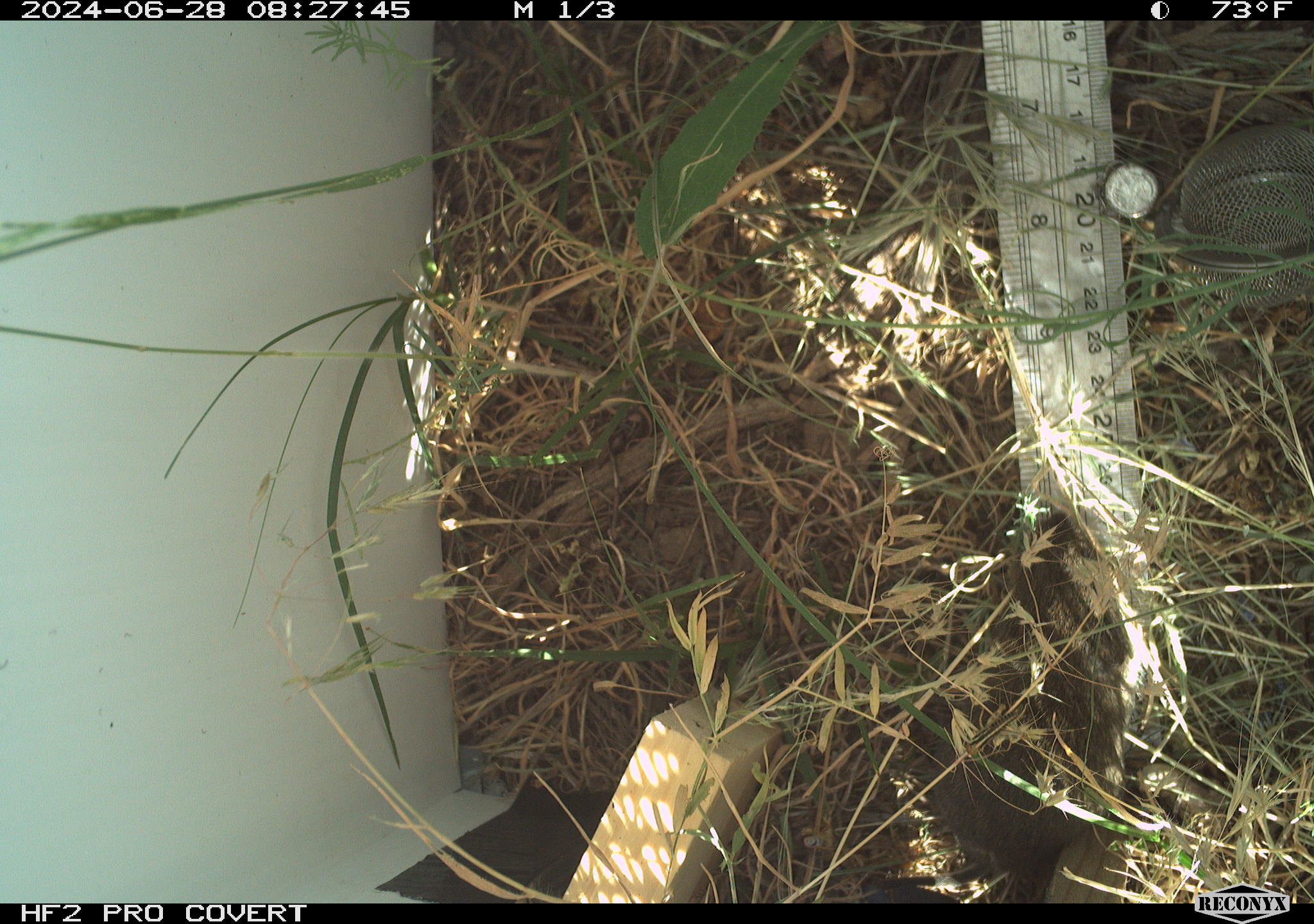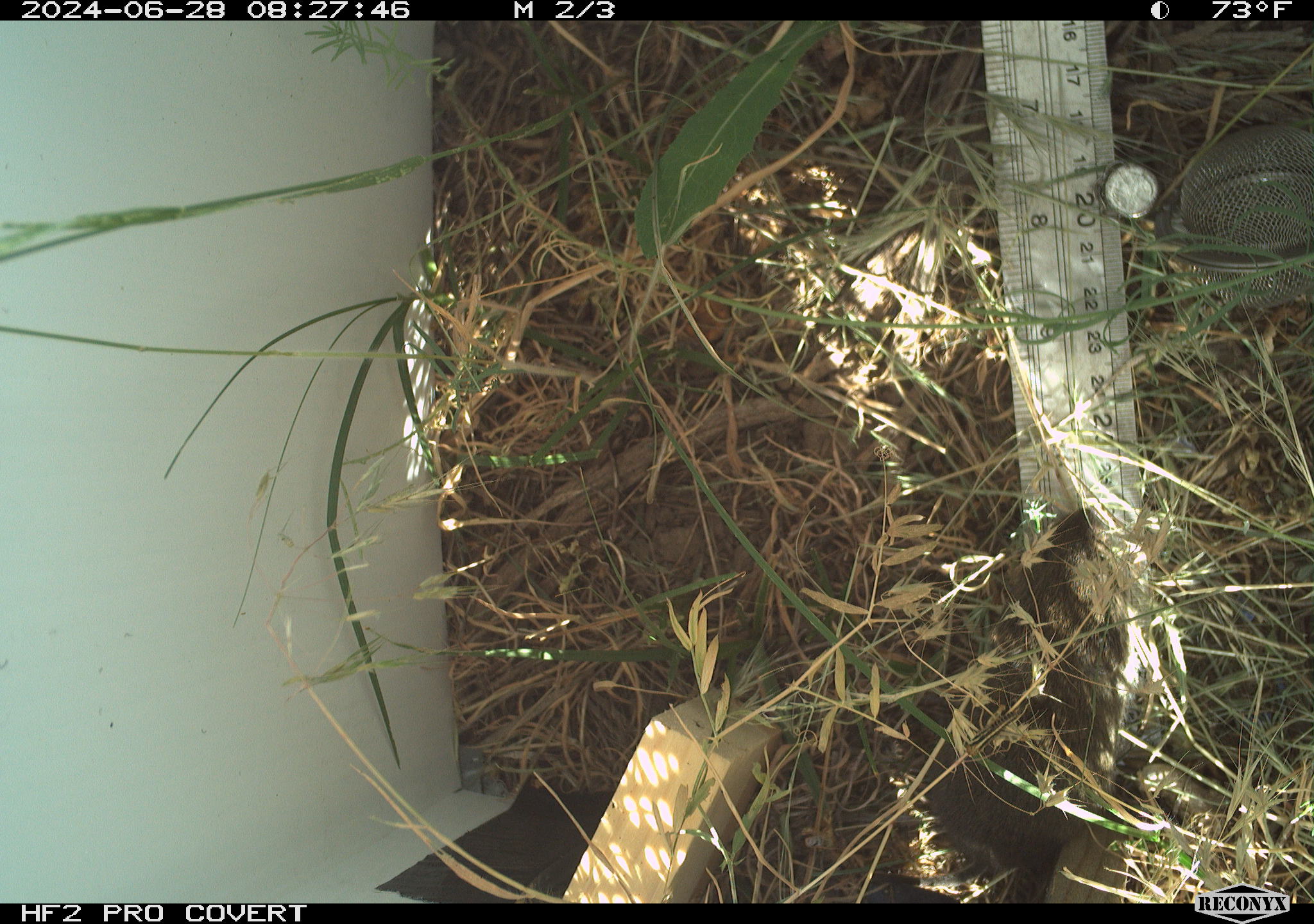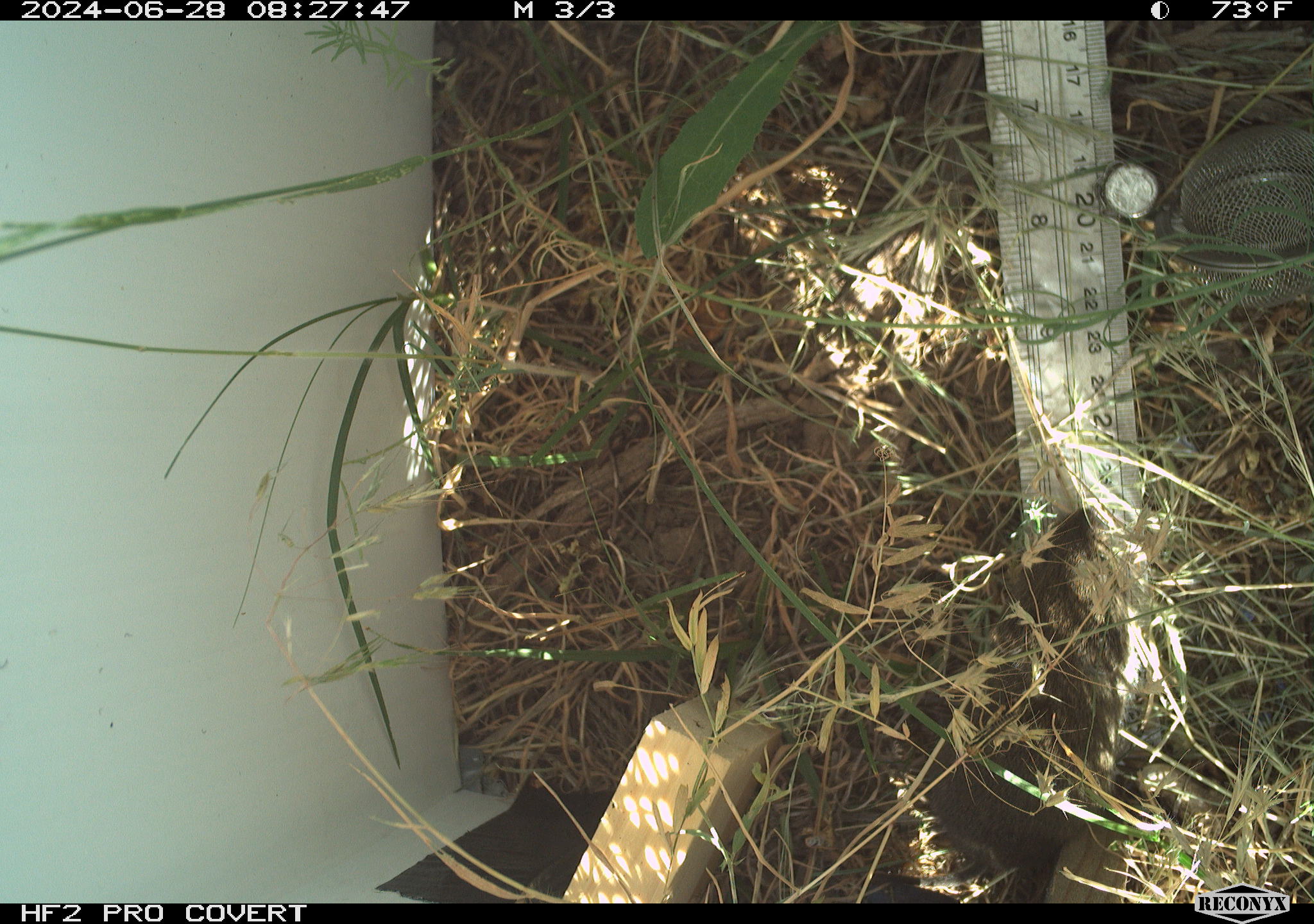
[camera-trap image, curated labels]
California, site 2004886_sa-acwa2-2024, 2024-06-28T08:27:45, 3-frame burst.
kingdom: Animalia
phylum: Chordata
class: Mammalia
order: Rodentia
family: Cricetidae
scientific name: Cricetidae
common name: hamsters, voles, lemmings, and allies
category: cricetidae family